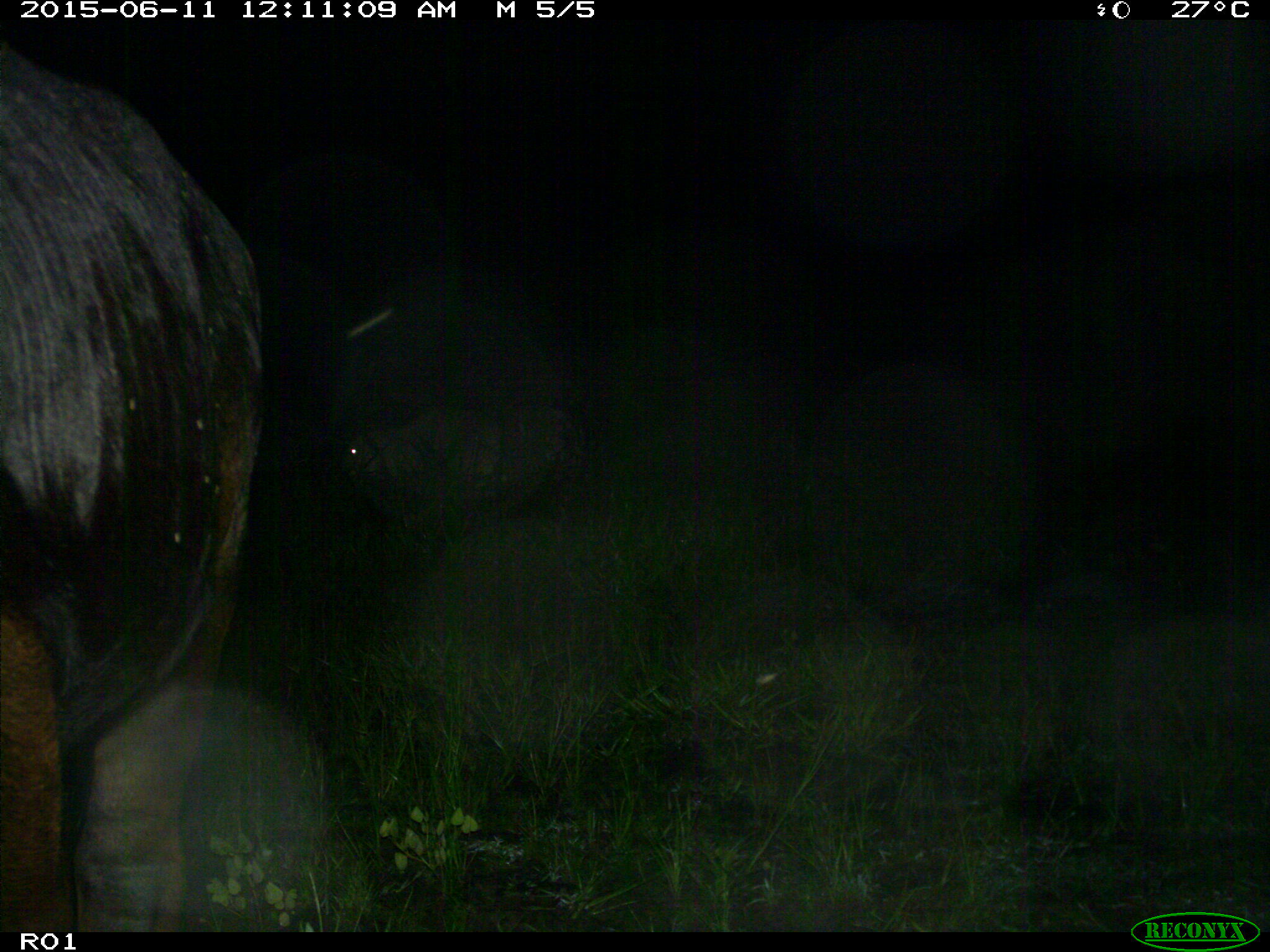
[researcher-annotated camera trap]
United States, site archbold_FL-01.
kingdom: Animalia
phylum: Chordata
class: Mammalia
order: Artiodactyla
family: Bovidae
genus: Bos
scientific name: Bos taurus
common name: domestic cow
Bos taurus (domestic cow).